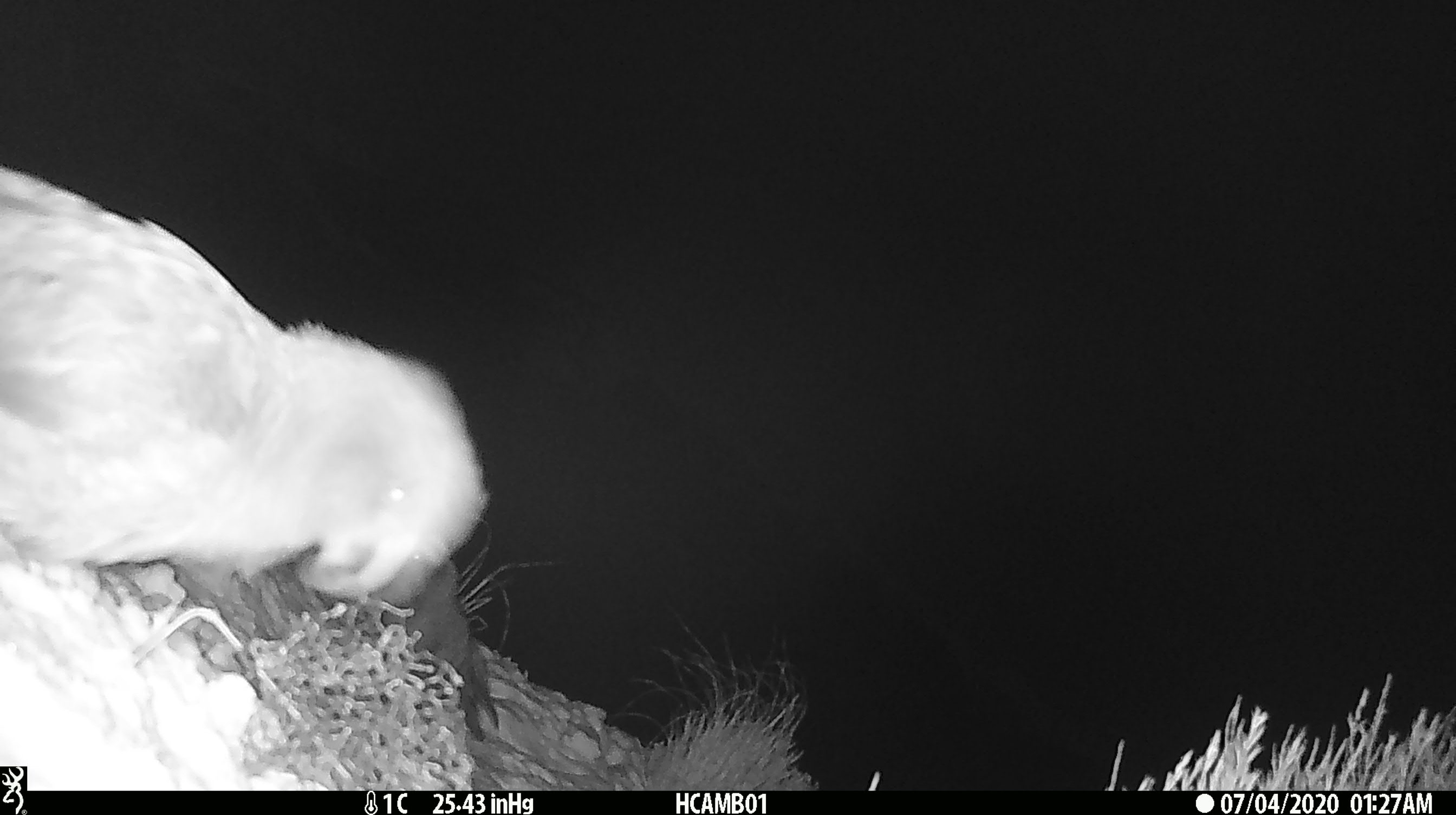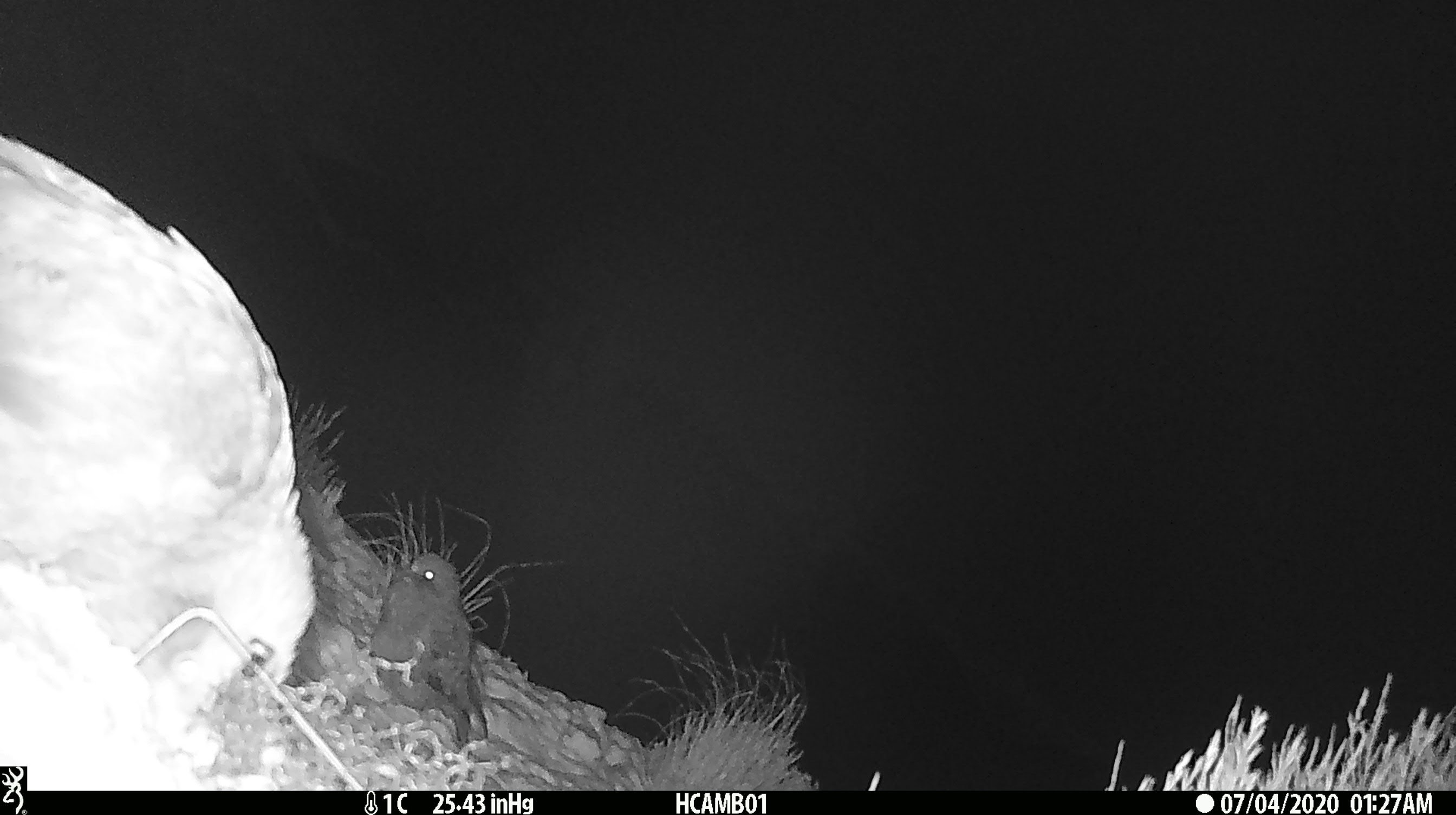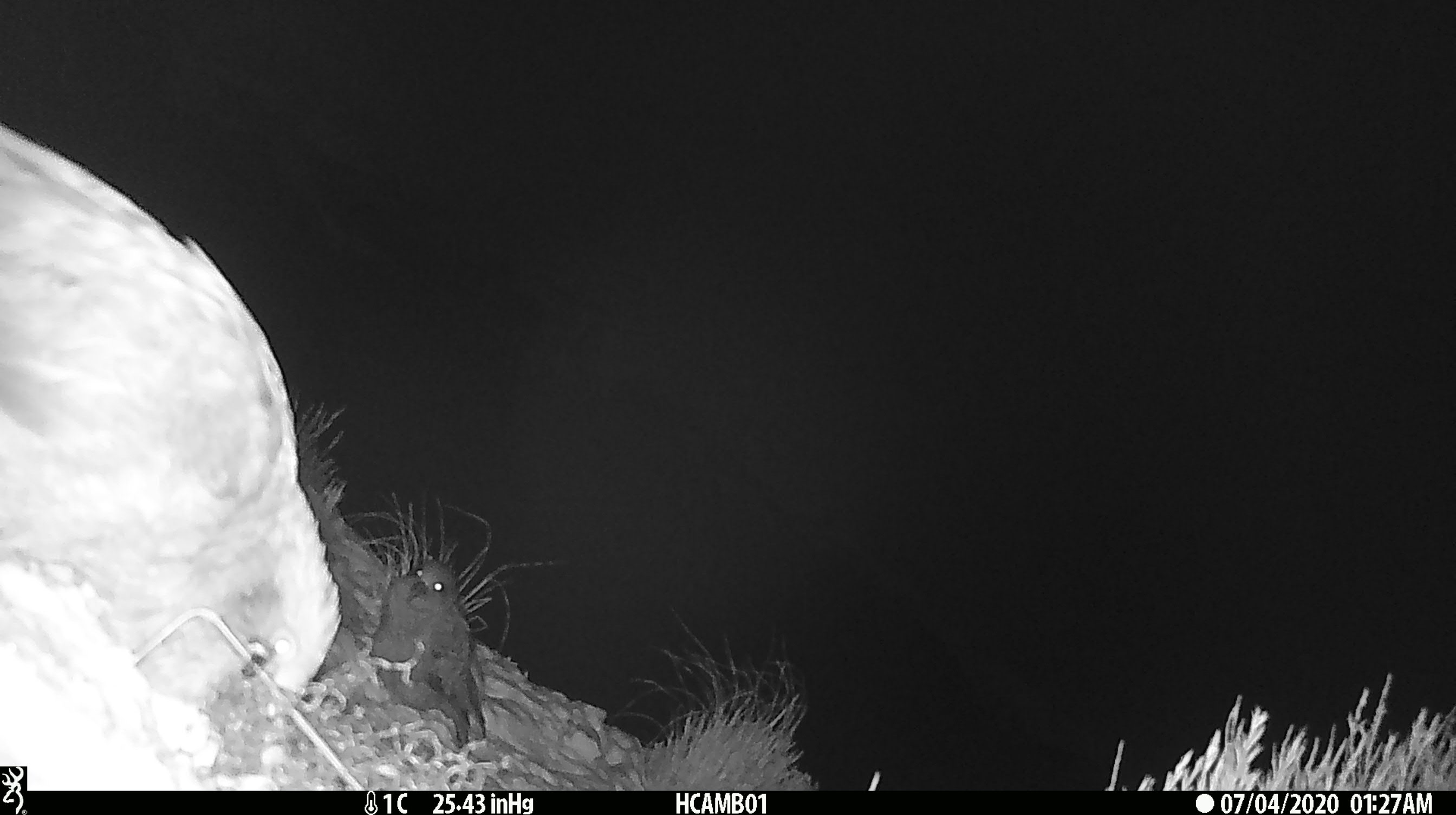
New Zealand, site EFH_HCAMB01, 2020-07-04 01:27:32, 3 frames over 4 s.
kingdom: Animalia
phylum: Chordata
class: Aves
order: Psittaciformes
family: Strigopidae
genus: Nestor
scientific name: Nestor notabilis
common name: kea